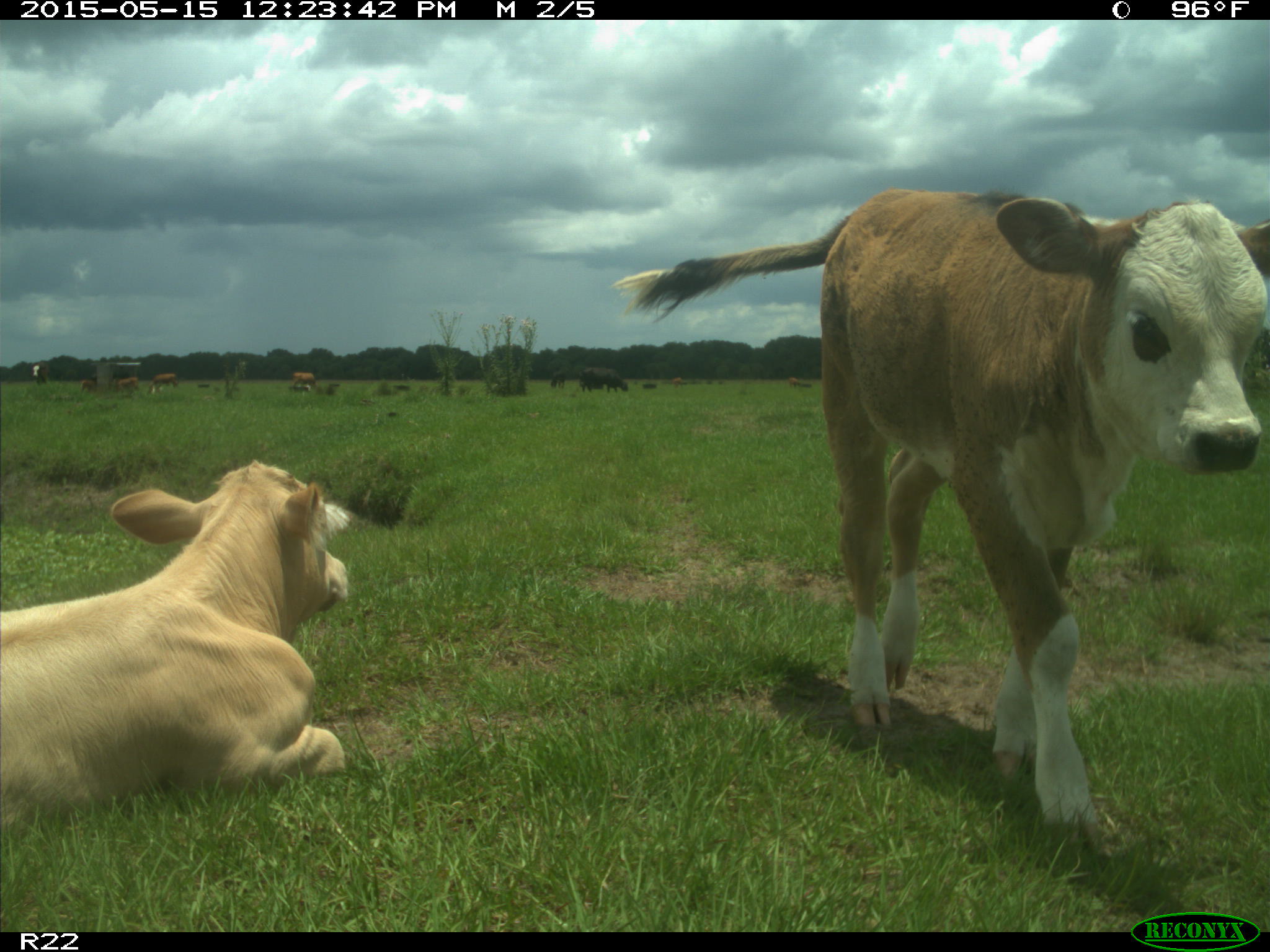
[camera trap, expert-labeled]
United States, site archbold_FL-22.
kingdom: Animalia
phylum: Chordata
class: Mammalia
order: Artiodactyla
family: Bovidae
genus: Bos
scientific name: Bos taurus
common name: domestic cow